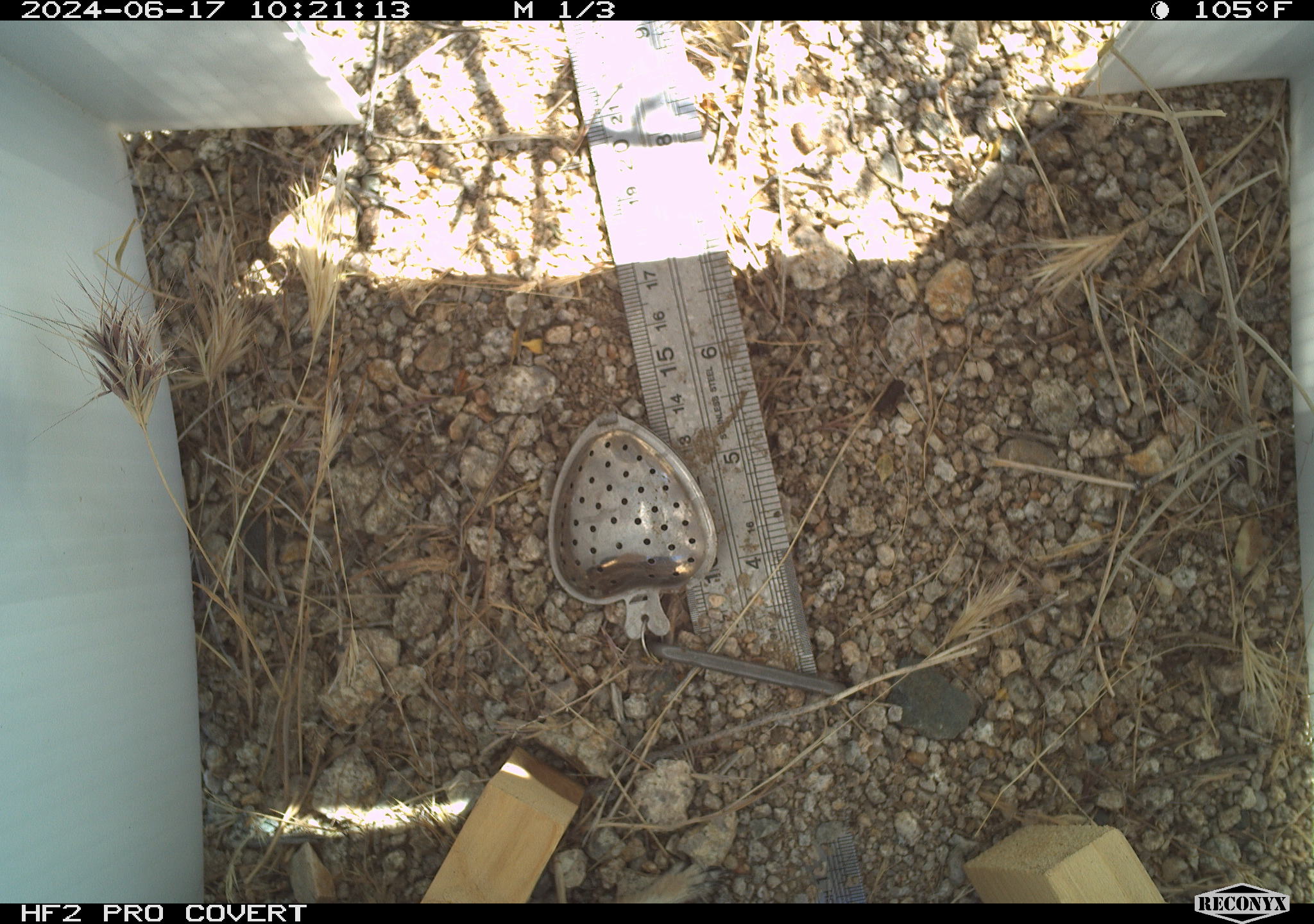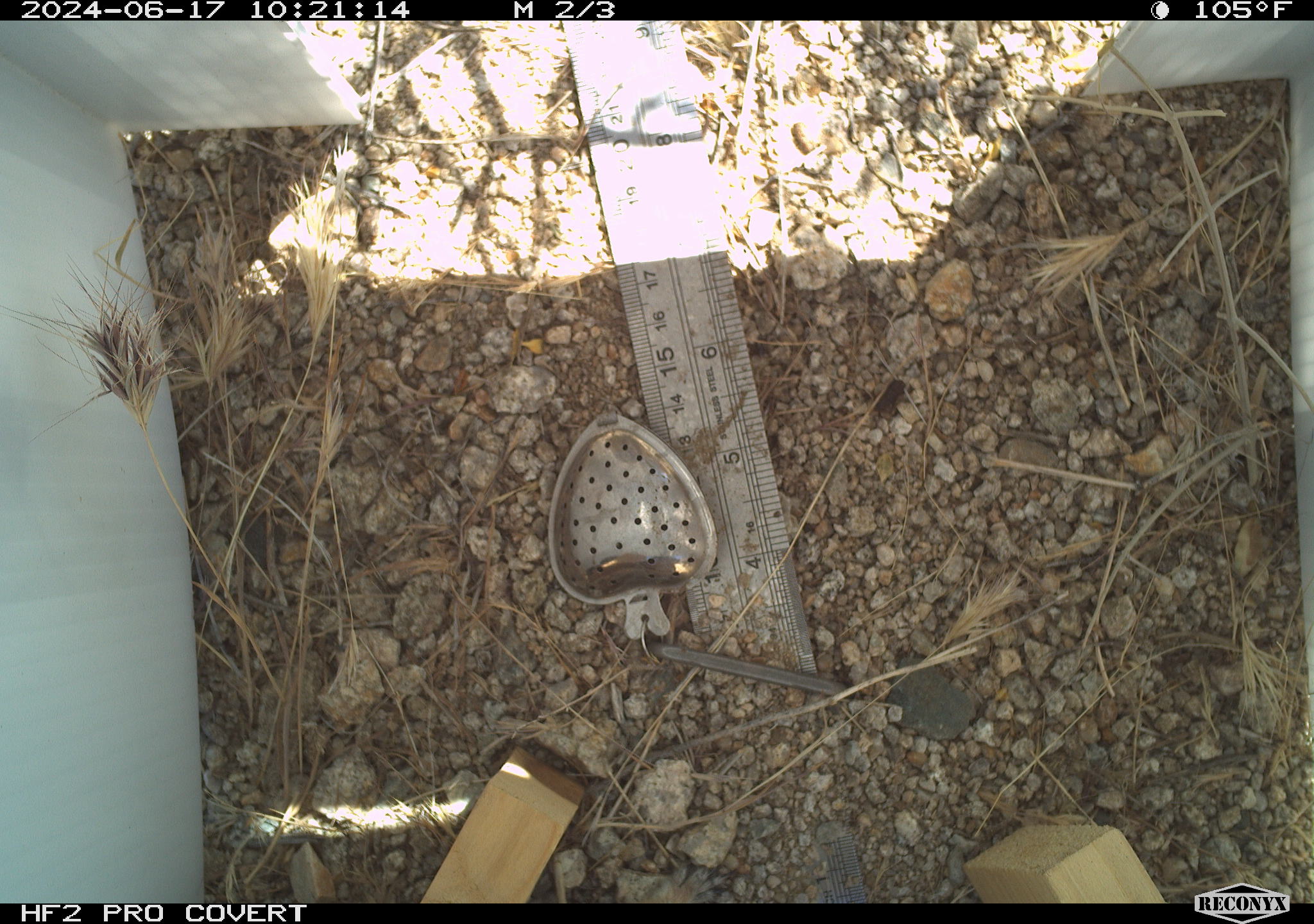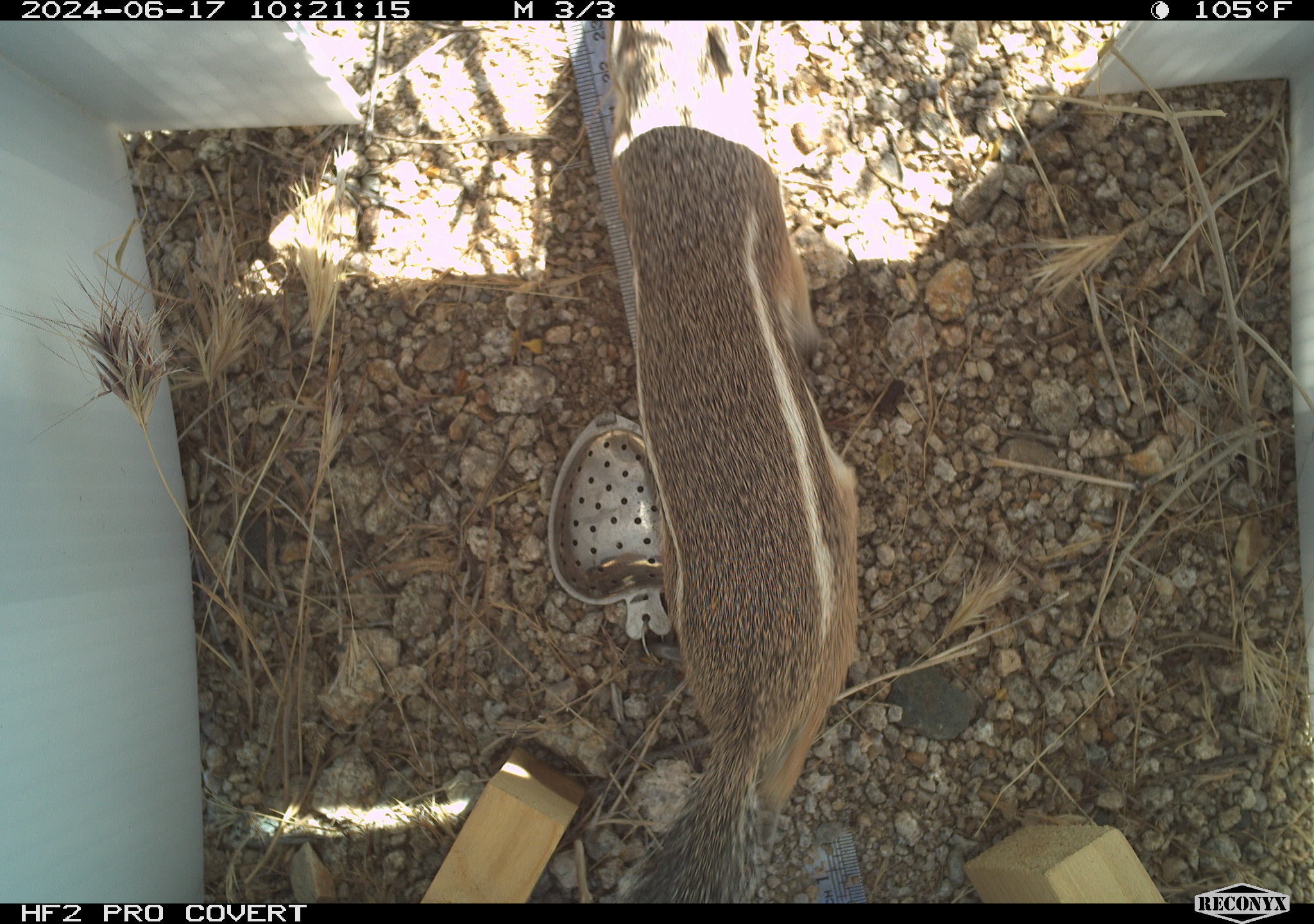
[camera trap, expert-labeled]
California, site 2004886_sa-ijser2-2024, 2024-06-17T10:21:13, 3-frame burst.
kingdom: Animalia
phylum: Chordata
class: Mammalia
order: Rodentia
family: Sciuridae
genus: Ammospermophilus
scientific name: Ammospermophilus leucurus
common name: white-tailed antelope squirrel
White-tailed antelope squirrel (Ammospermophilus leucurus).